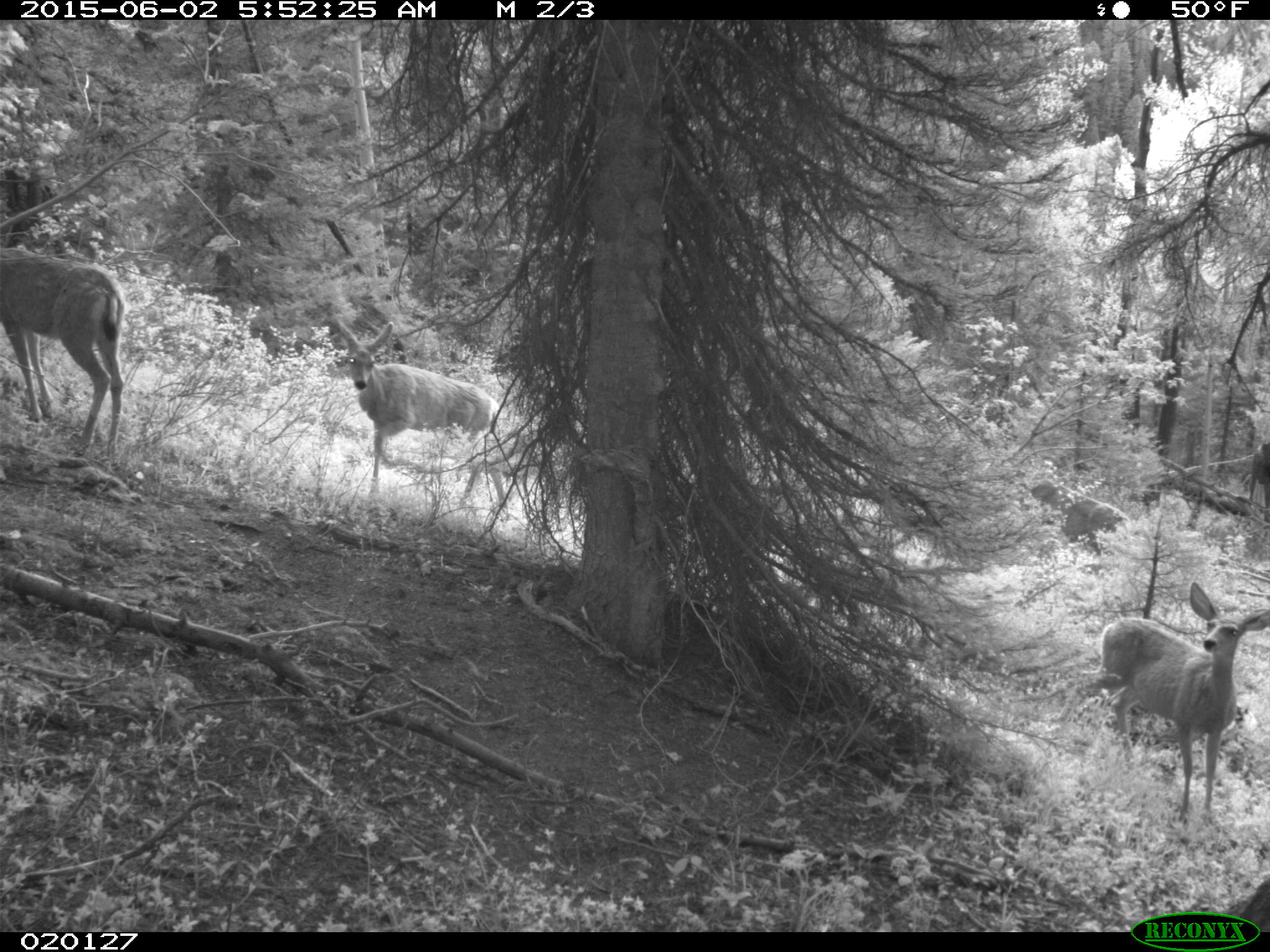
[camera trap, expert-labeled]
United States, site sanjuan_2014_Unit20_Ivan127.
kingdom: Animalia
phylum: Chordata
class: Mammalia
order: Artiodactyla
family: Cervidae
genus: Odocoileus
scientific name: Odocoileus hemionus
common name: mule deer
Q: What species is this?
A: Odocoileus hemionus (mule deer).